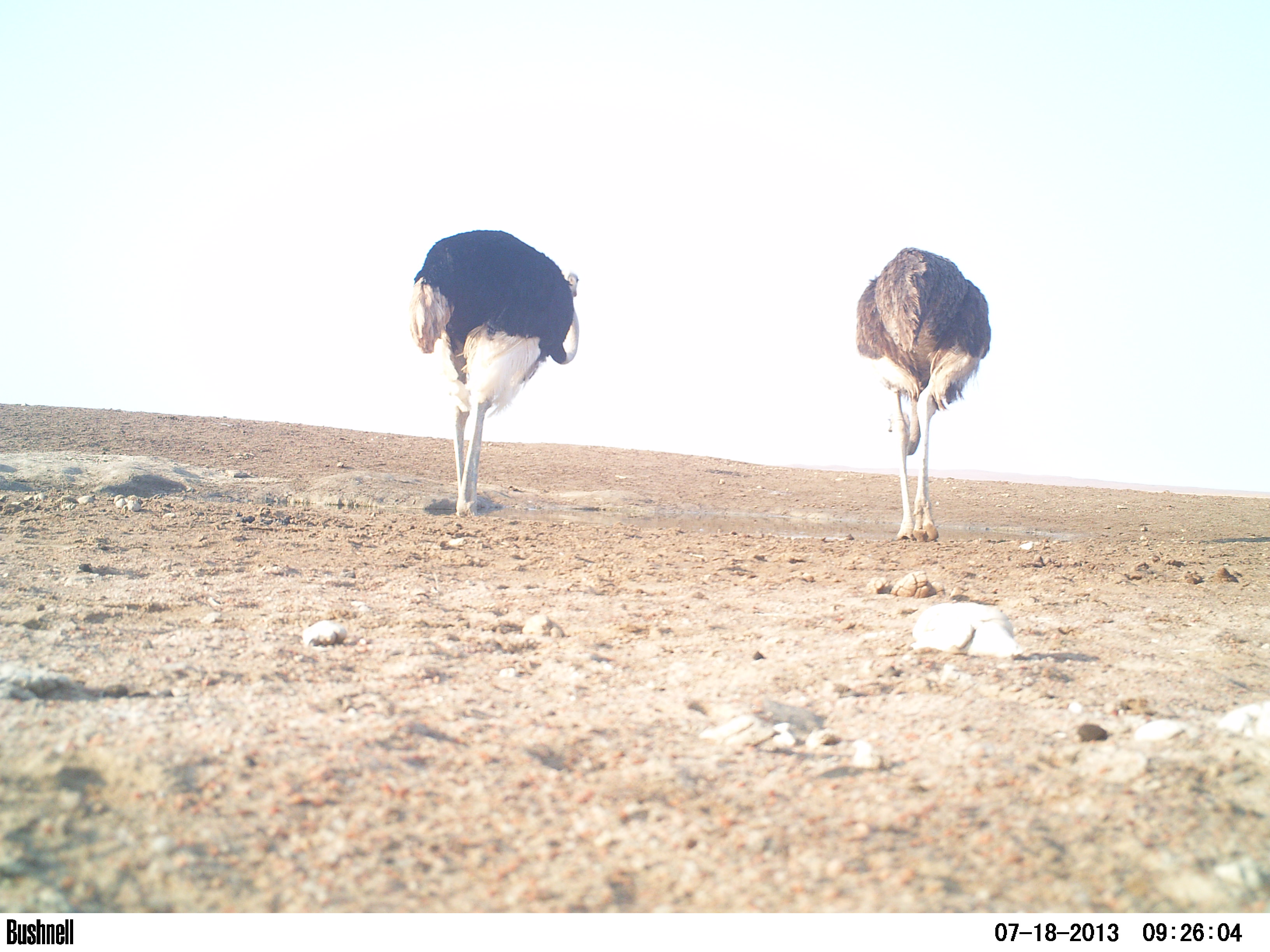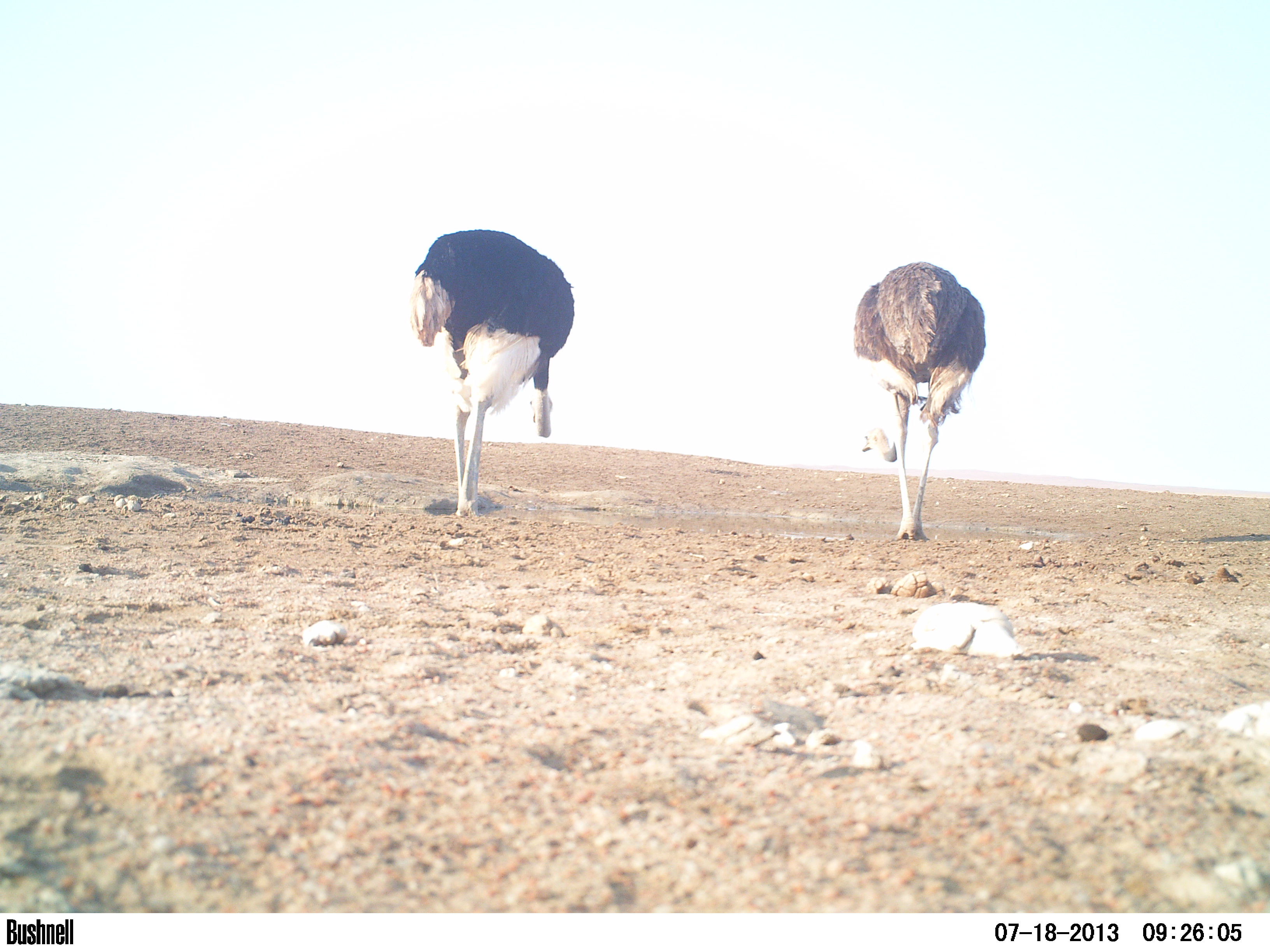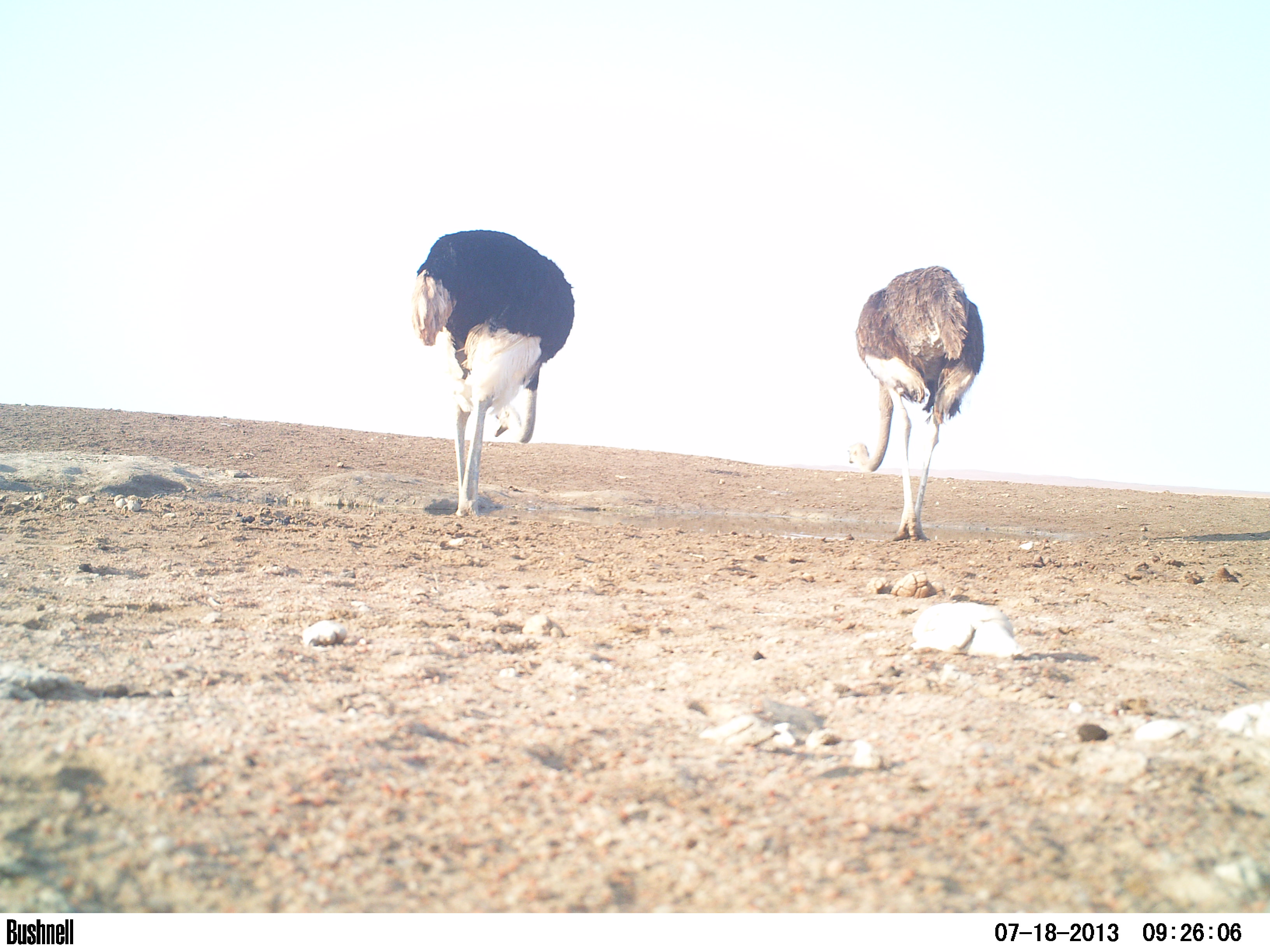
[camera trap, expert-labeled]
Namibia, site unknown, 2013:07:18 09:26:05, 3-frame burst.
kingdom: Animalia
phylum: Chordata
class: Aves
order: Struthioniformes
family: Struthionidae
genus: Struthio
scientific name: Struthio camelus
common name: common ostrich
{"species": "Struthio camelus (common ostrich)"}